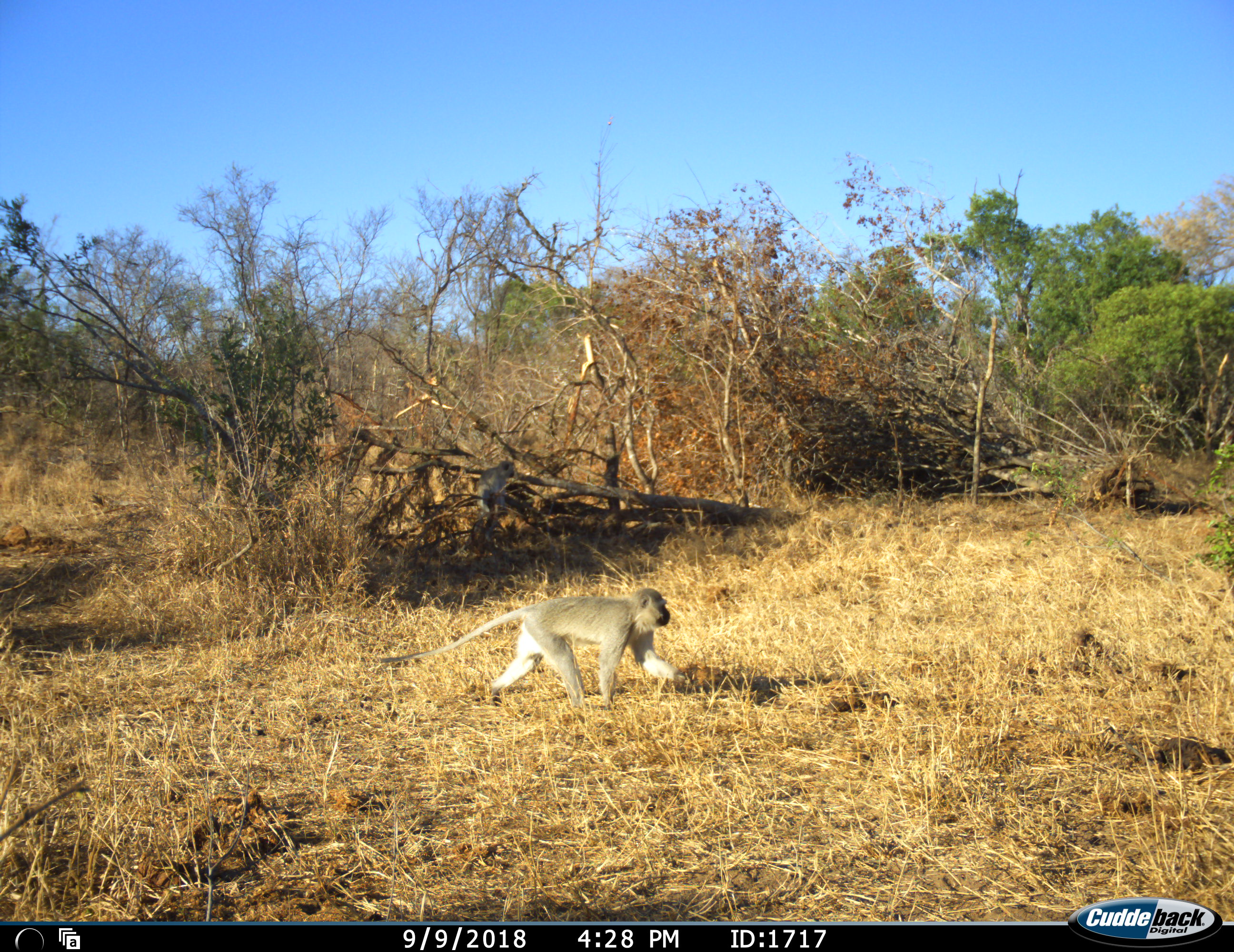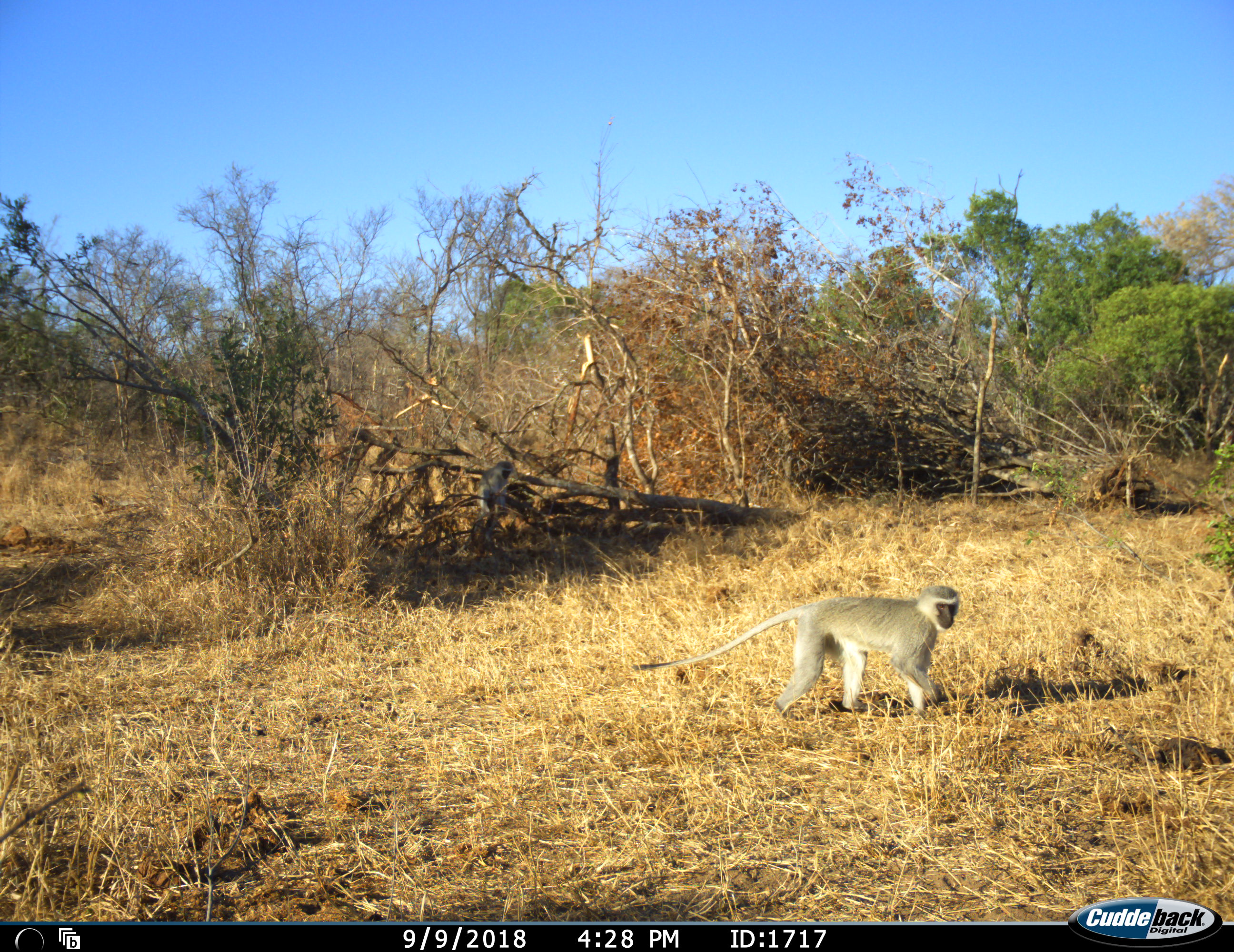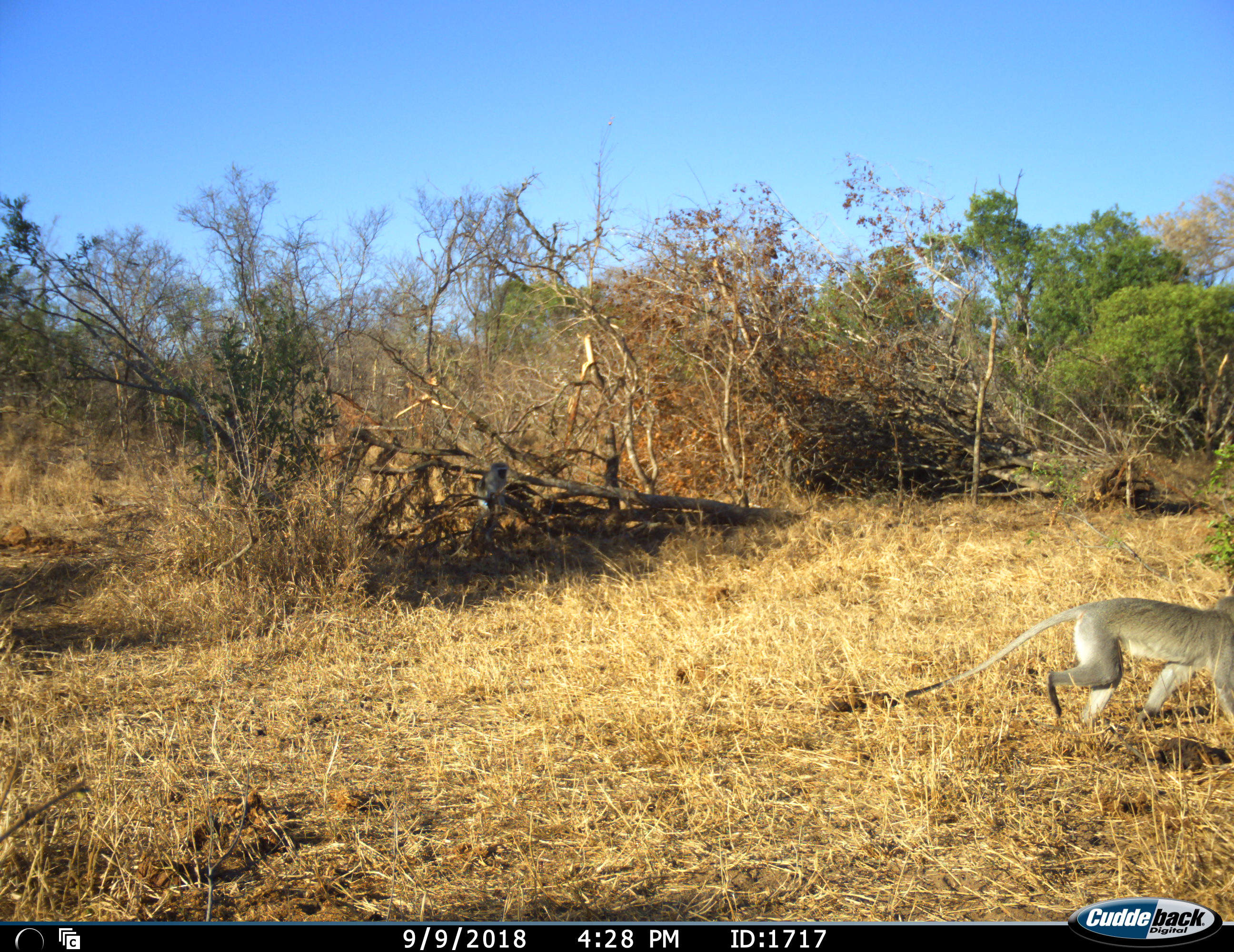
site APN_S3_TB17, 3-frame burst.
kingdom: Animalia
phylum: Chordata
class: Mammalia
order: Primates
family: Cercopithecidae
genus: Chlorocebus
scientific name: Chlorocebus pygerythrus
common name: vervet monkey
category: monkeyvervet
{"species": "monkeyvervet (vervet monkey) (Chlorocebus pygerythrus)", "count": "2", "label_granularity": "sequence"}